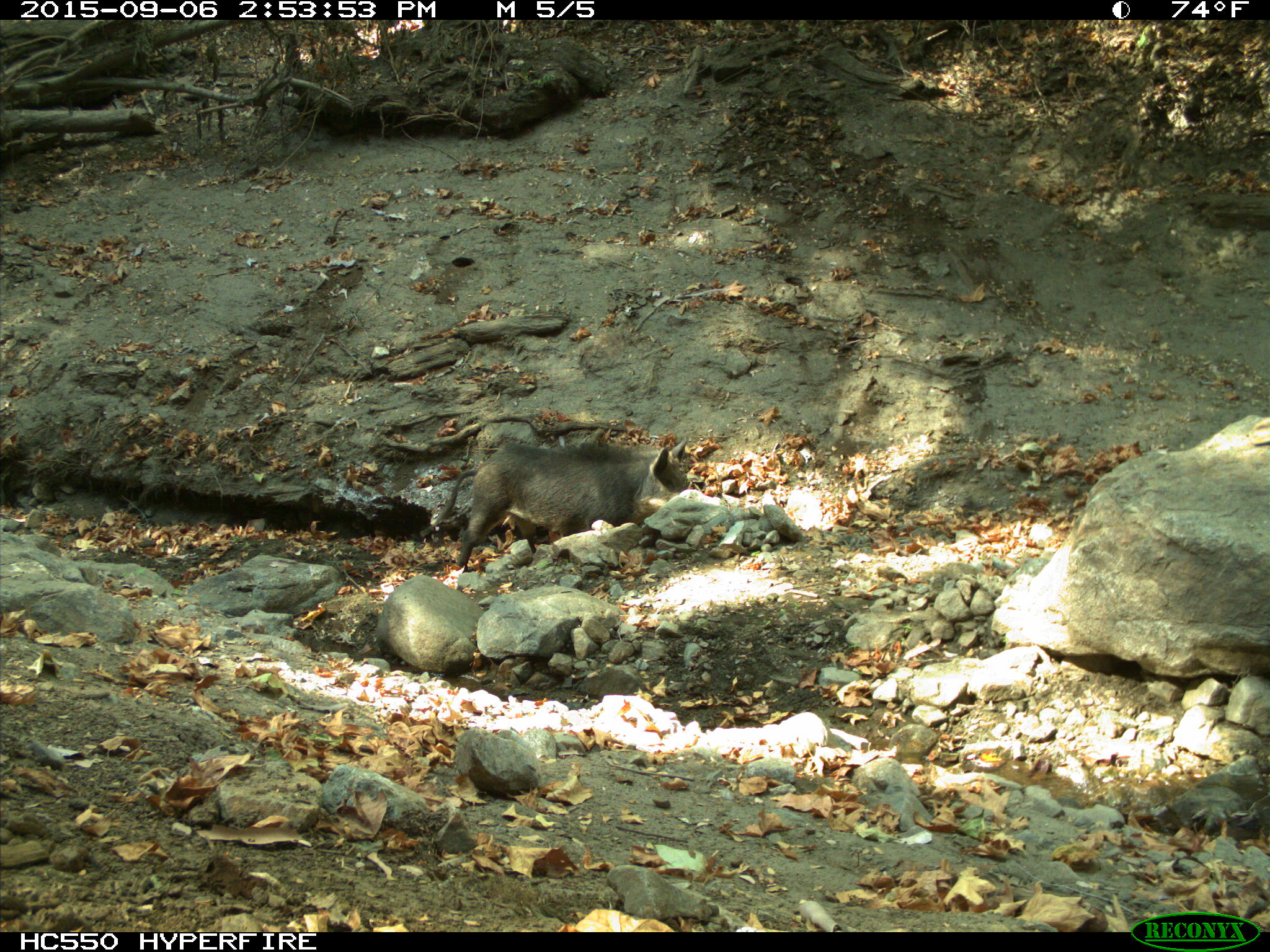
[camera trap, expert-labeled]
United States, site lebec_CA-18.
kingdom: Animalia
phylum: Chordata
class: Mammalia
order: Artiodactyla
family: Suidae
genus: Sus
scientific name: Sus scrofa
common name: wild boar